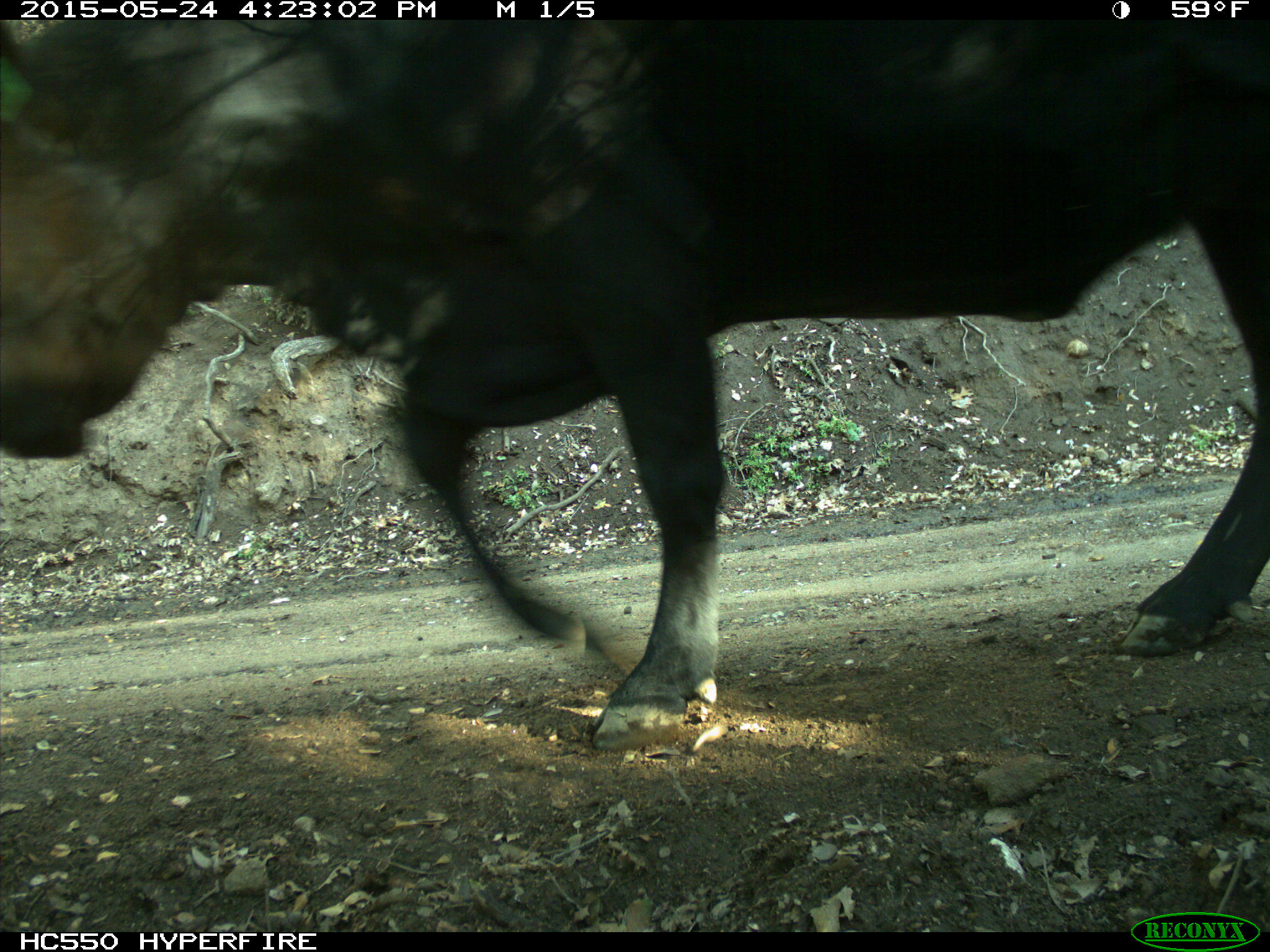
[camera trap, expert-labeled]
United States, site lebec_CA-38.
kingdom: Animalia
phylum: Chordata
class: Mammalia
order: Artiodactyla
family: Bovidae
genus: Bos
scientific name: Bos taurus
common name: domestic cow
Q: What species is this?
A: Bos taurus (domestic cow).